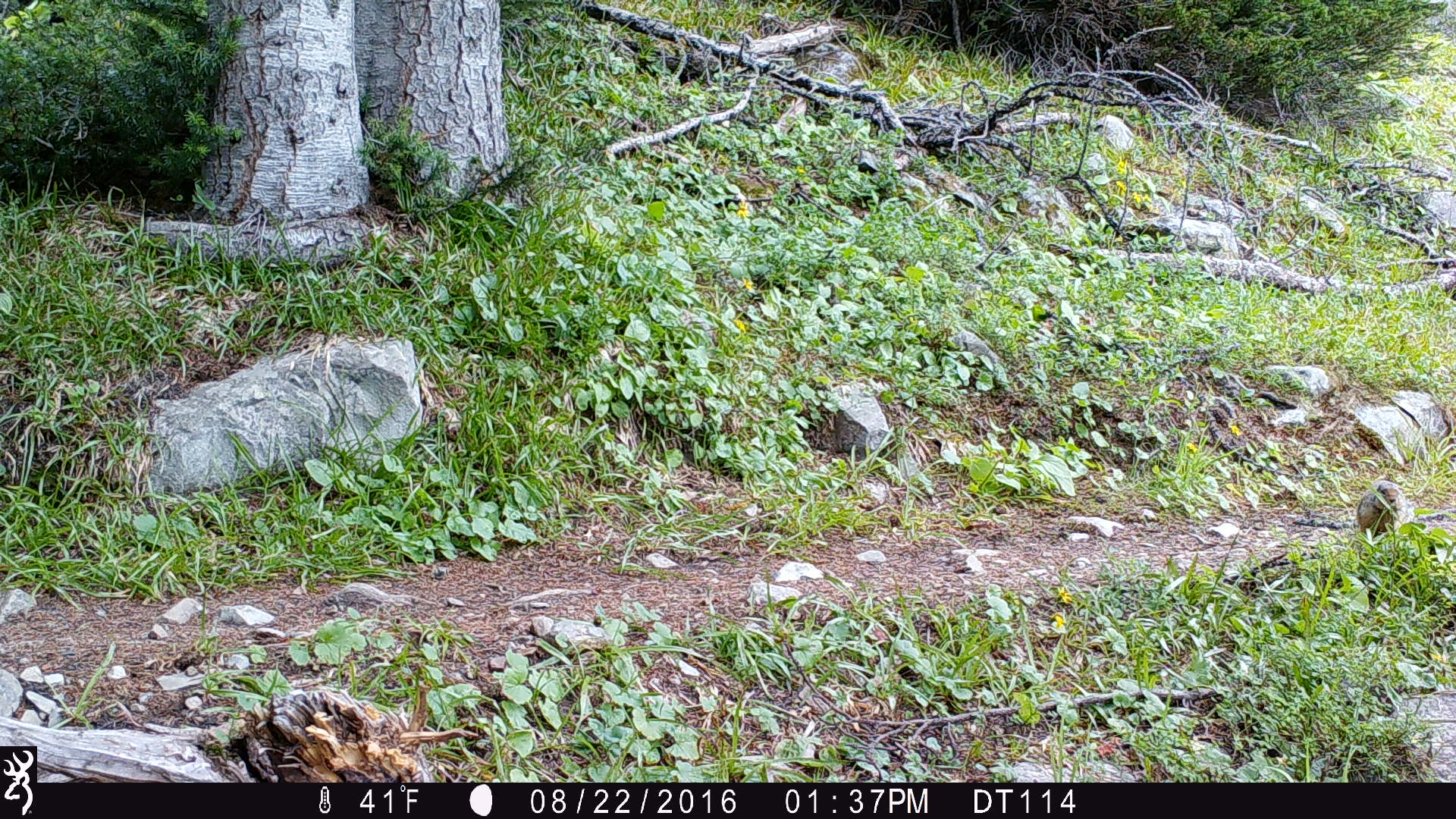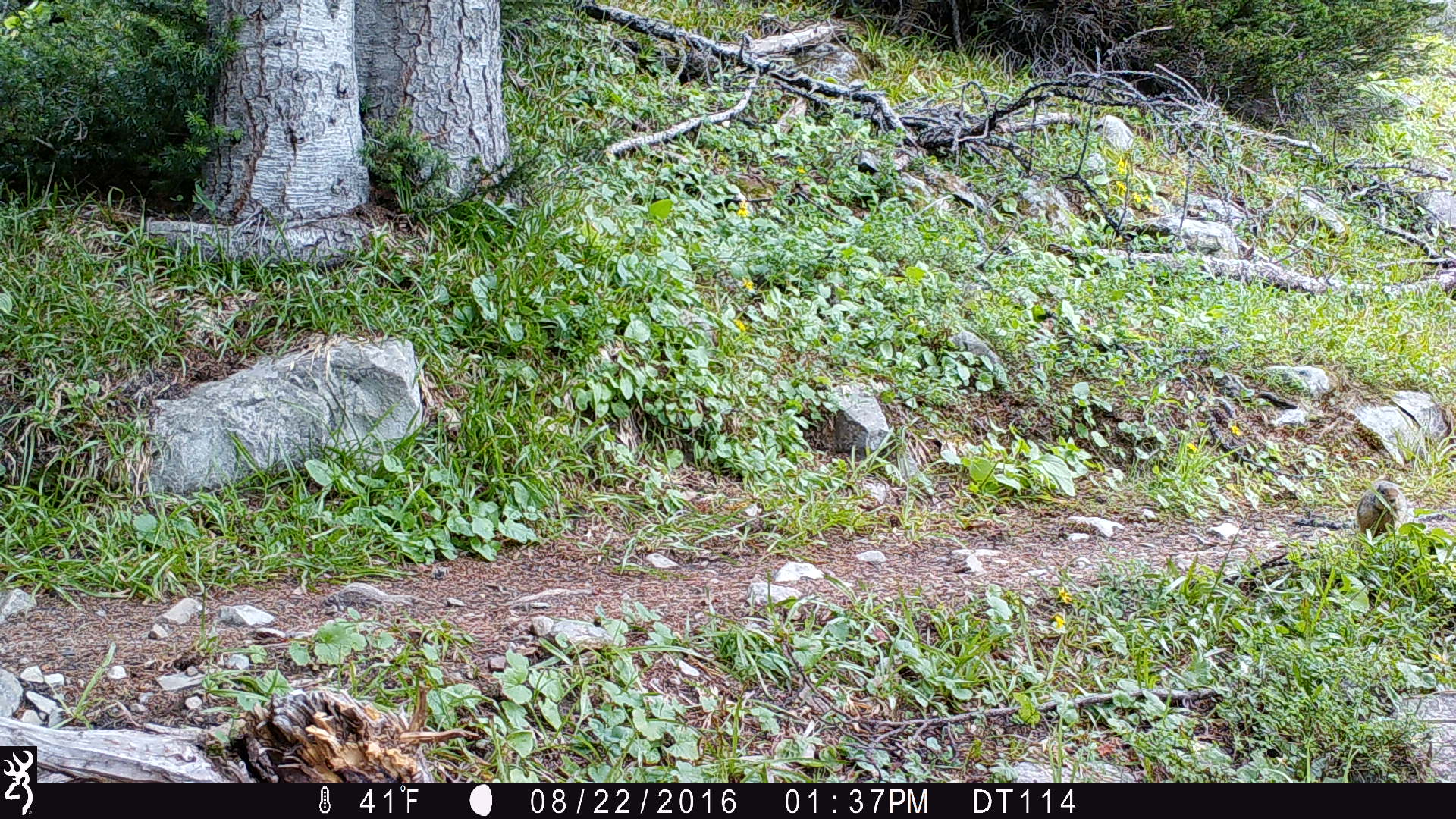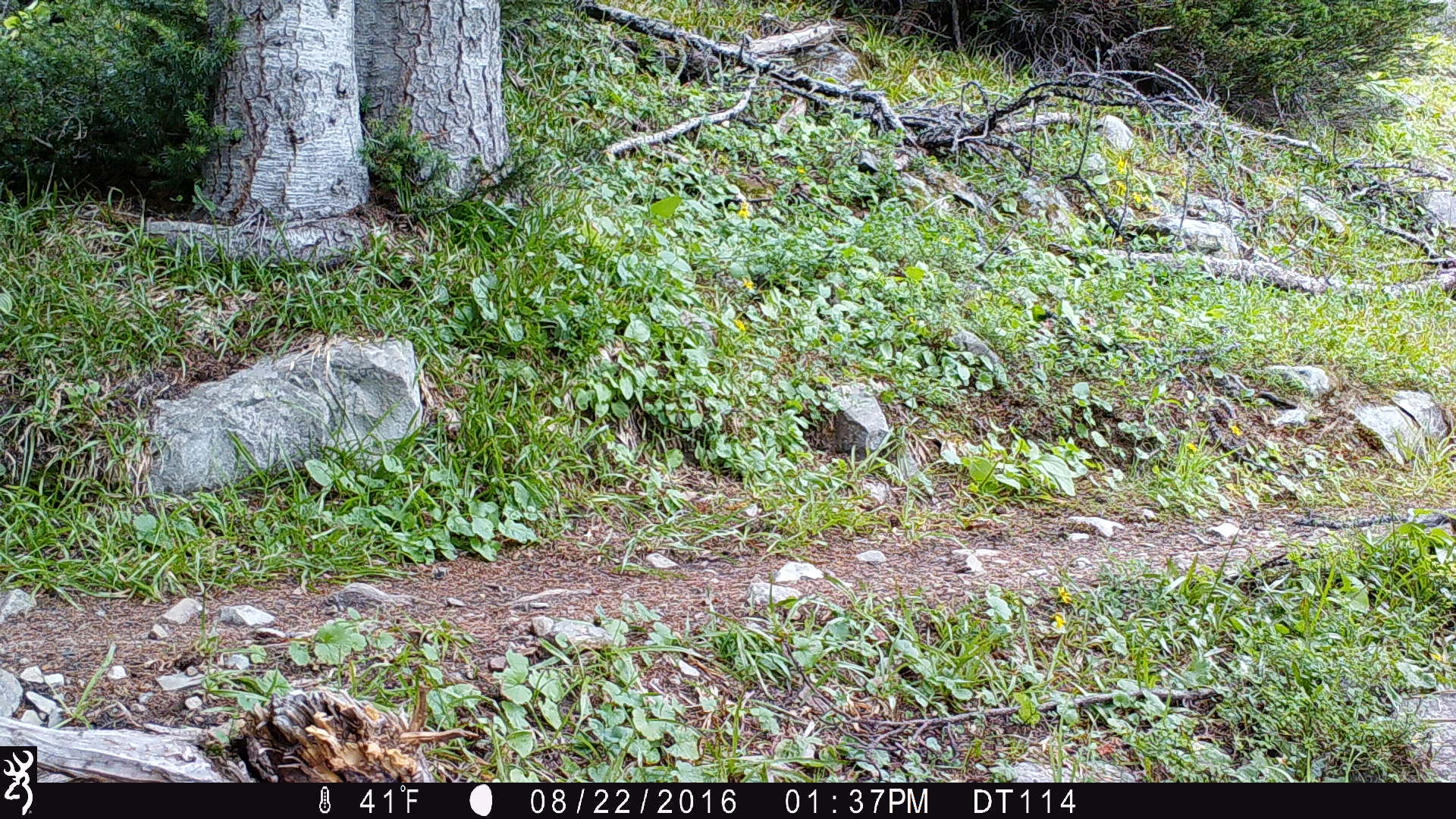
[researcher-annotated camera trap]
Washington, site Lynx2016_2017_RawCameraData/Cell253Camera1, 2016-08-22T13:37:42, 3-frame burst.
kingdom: Animalia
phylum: Chordata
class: Mammalia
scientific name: Mammalia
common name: small mammal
Small mammal (Mammalia). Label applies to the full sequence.